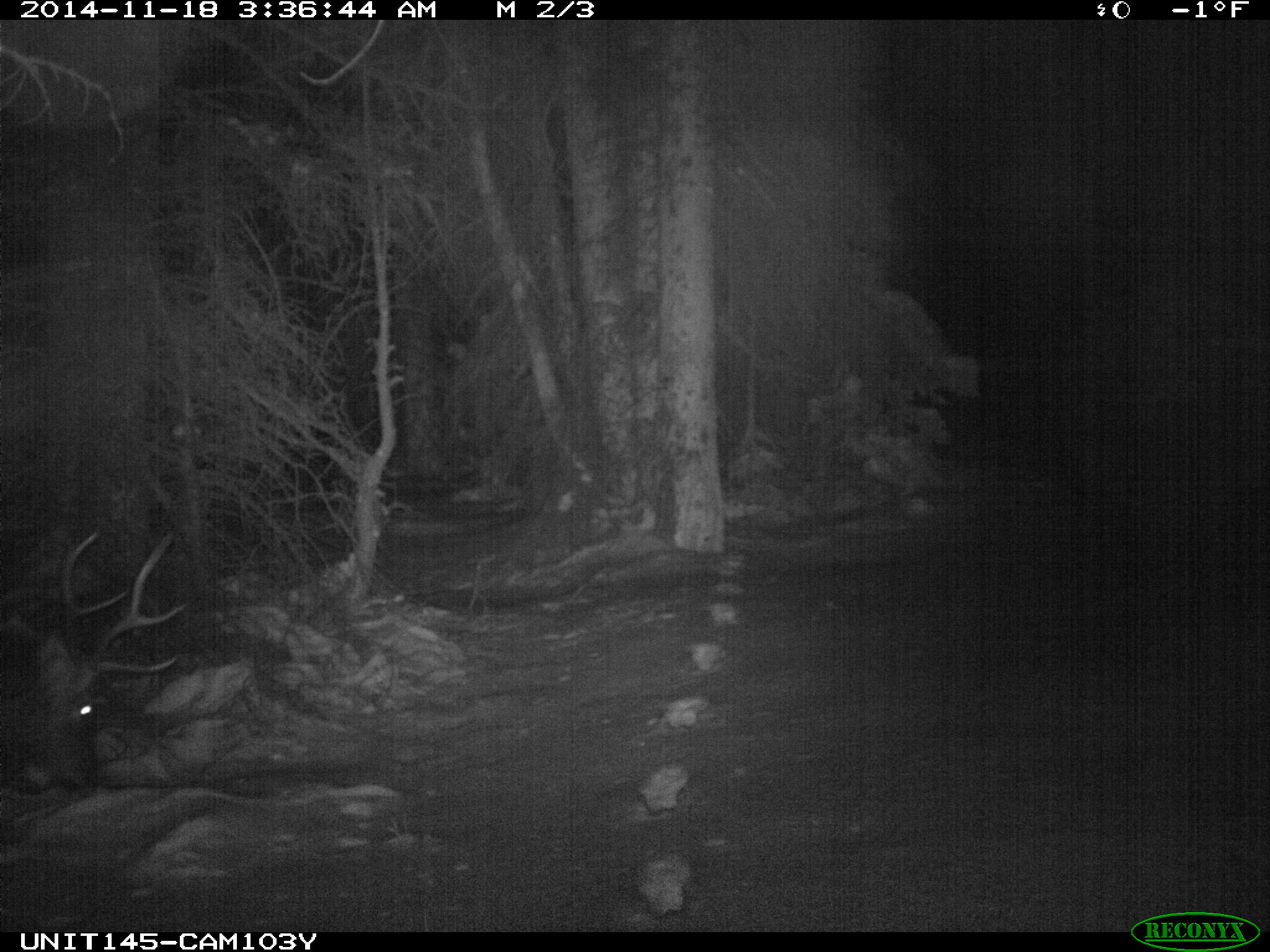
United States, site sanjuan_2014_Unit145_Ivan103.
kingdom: Animalia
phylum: Chordata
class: Mammalia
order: Artiodactyla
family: Cervidae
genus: Cervus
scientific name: Cervus elaphus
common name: red deer